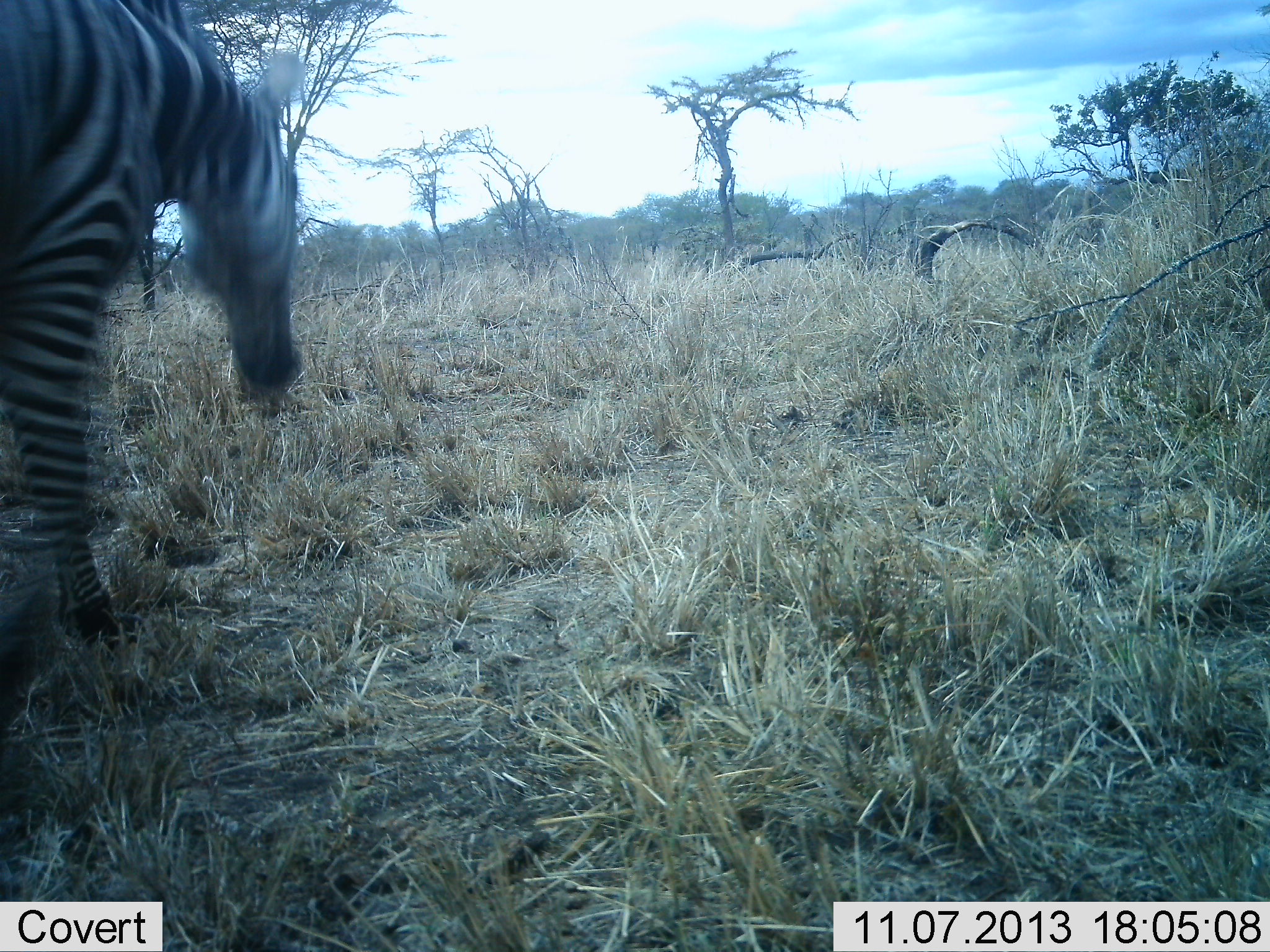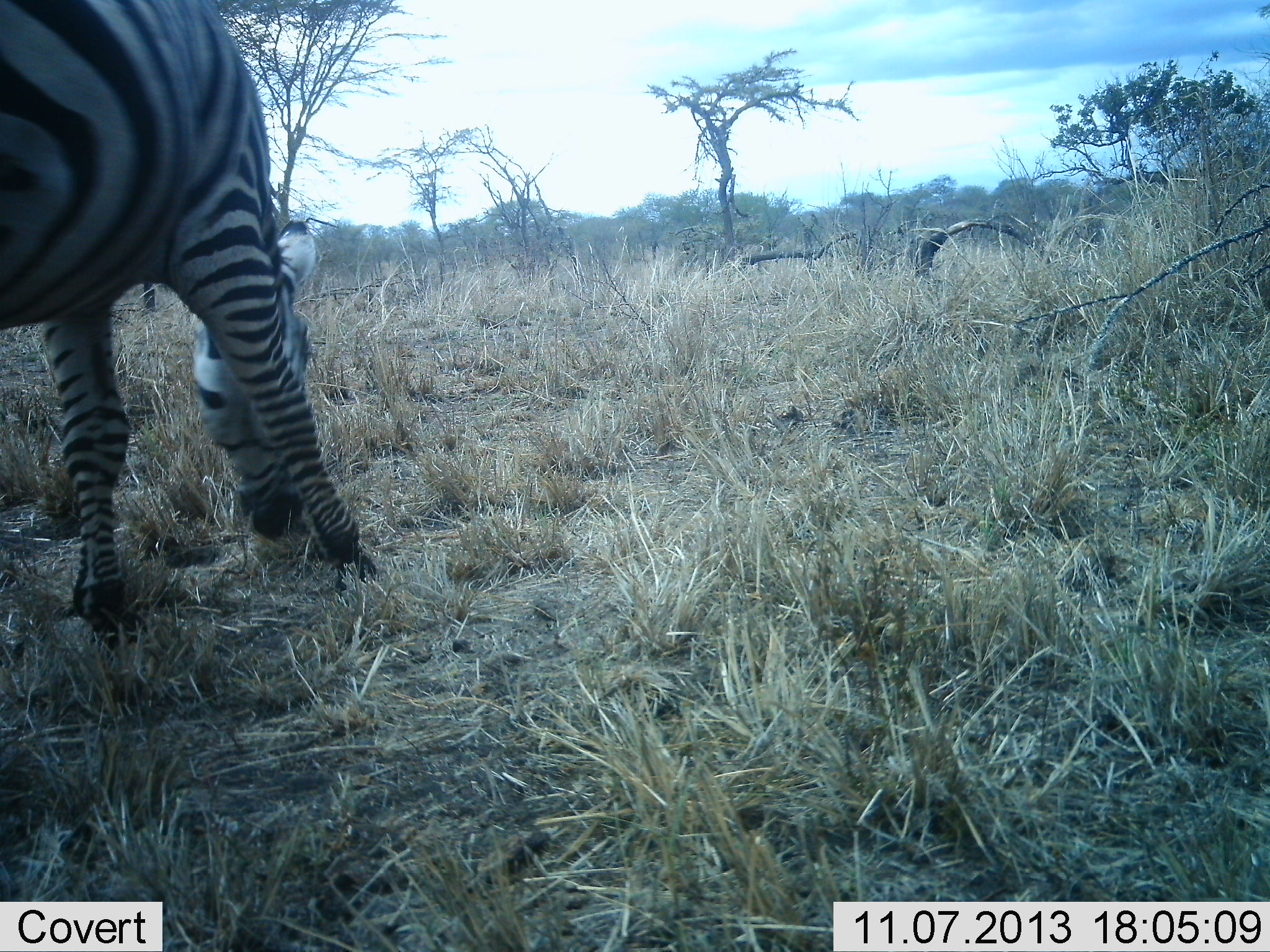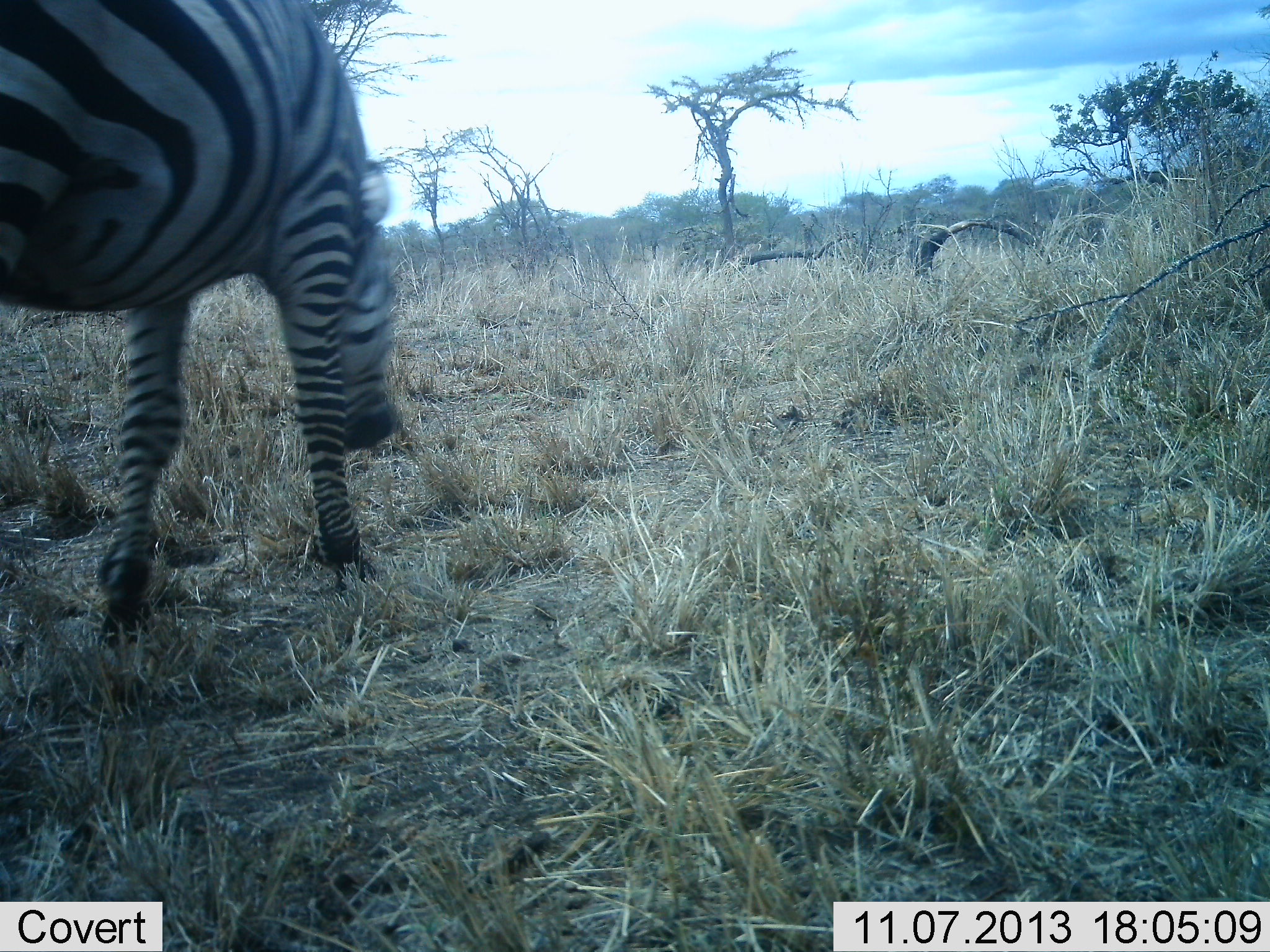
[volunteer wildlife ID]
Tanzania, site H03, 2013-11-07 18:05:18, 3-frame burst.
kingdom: Animalia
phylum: Chordata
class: Mammalia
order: Perissodactyla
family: Equidae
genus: Equus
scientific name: Equus quagga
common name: plains zebra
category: zebra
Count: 1.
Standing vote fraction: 0%.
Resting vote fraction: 0%.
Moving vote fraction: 20%.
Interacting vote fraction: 0%.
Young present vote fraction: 0%.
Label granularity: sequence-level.